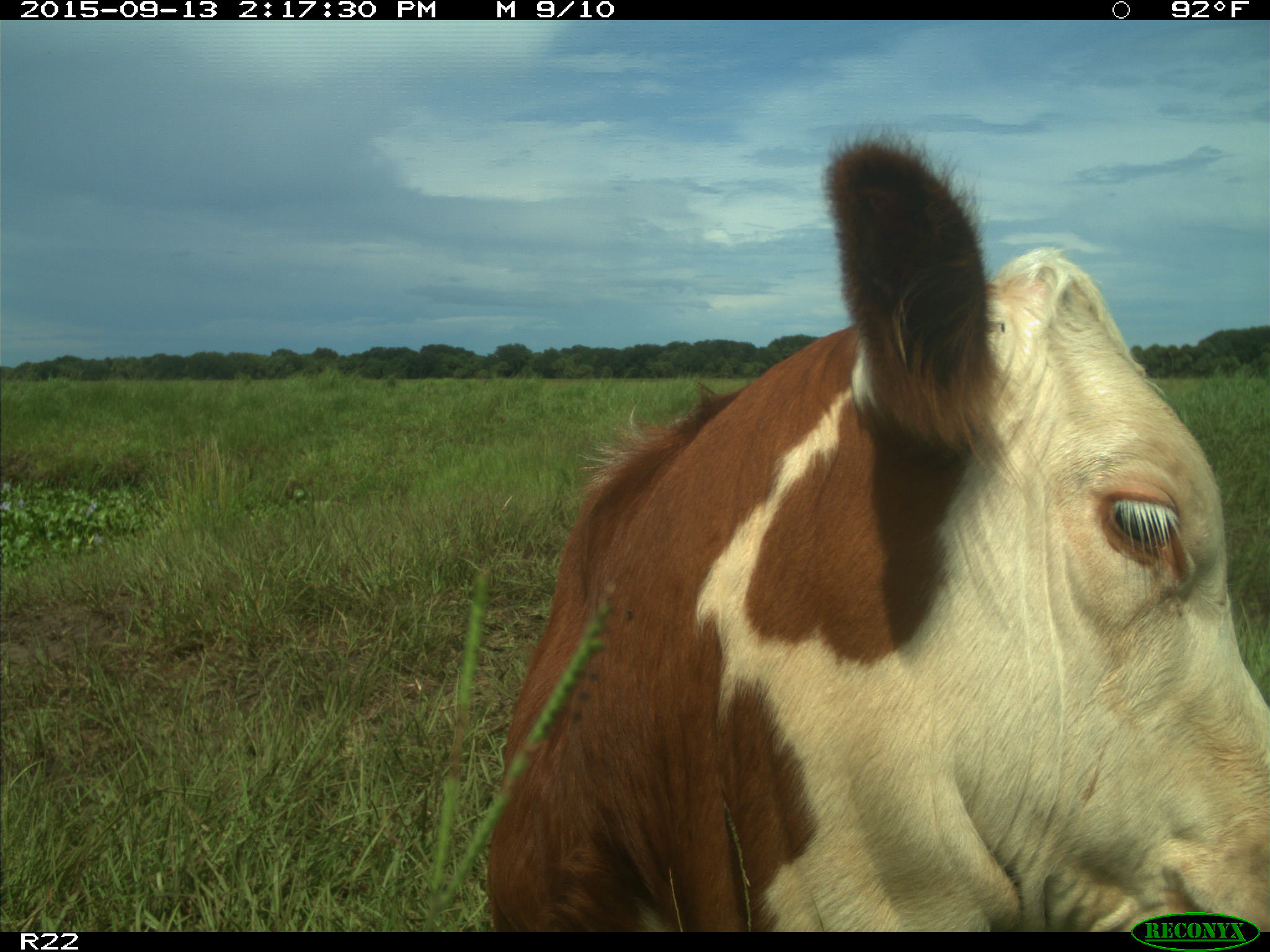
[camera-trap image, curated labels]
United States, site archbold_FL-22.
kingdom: Animalia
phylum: Chordata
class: Mammalia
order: Artiodactyla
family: Bovidae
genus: Bos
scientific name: Bos taurus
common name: domestic cow